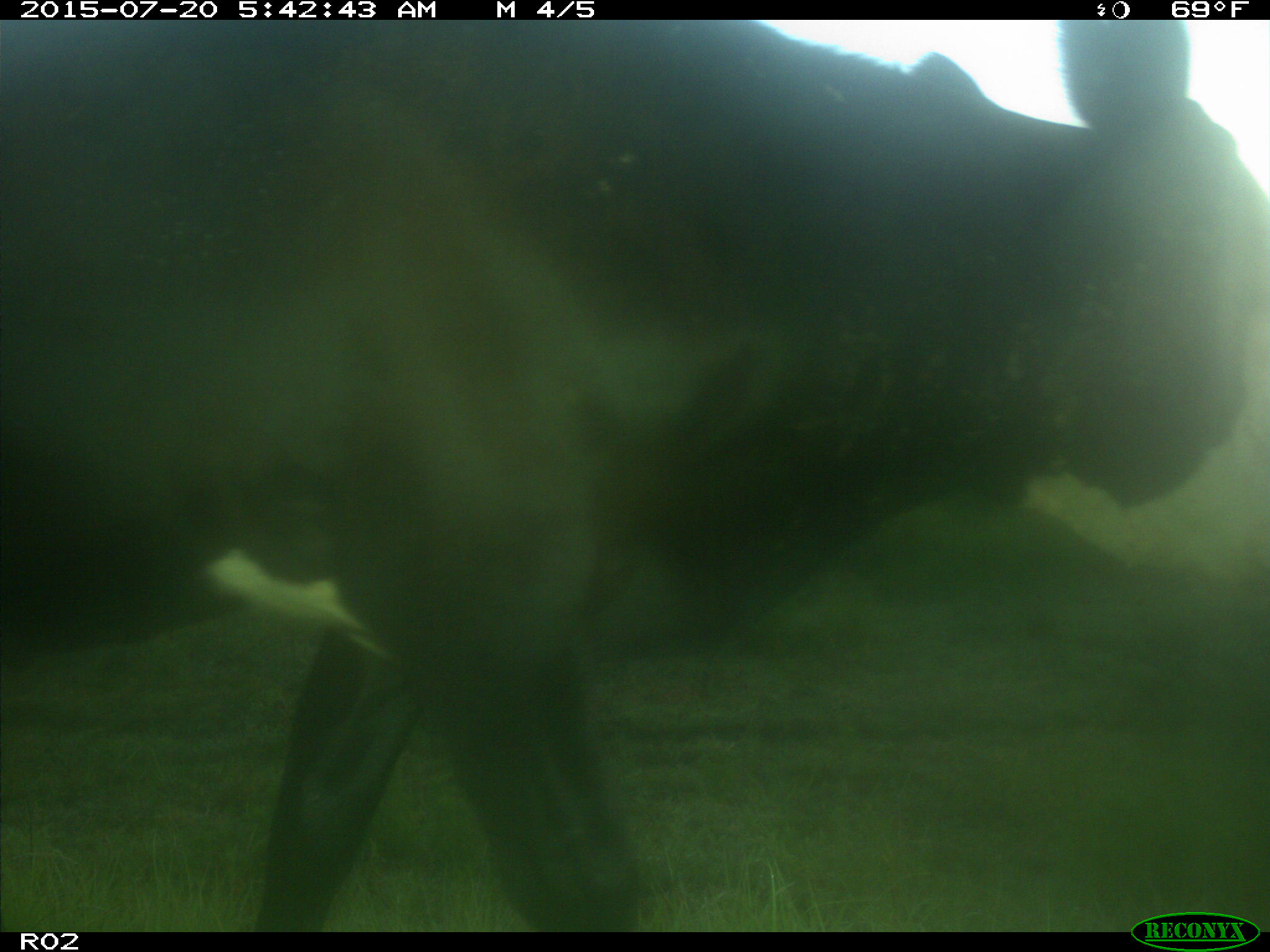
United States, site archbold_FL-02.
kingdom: Animalia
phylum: Chordata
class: Mammalia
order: Artiodactyla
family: Bovidae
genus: Bos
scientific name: Bos taurus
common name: domestic cow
Bos taurus (domestic cow).